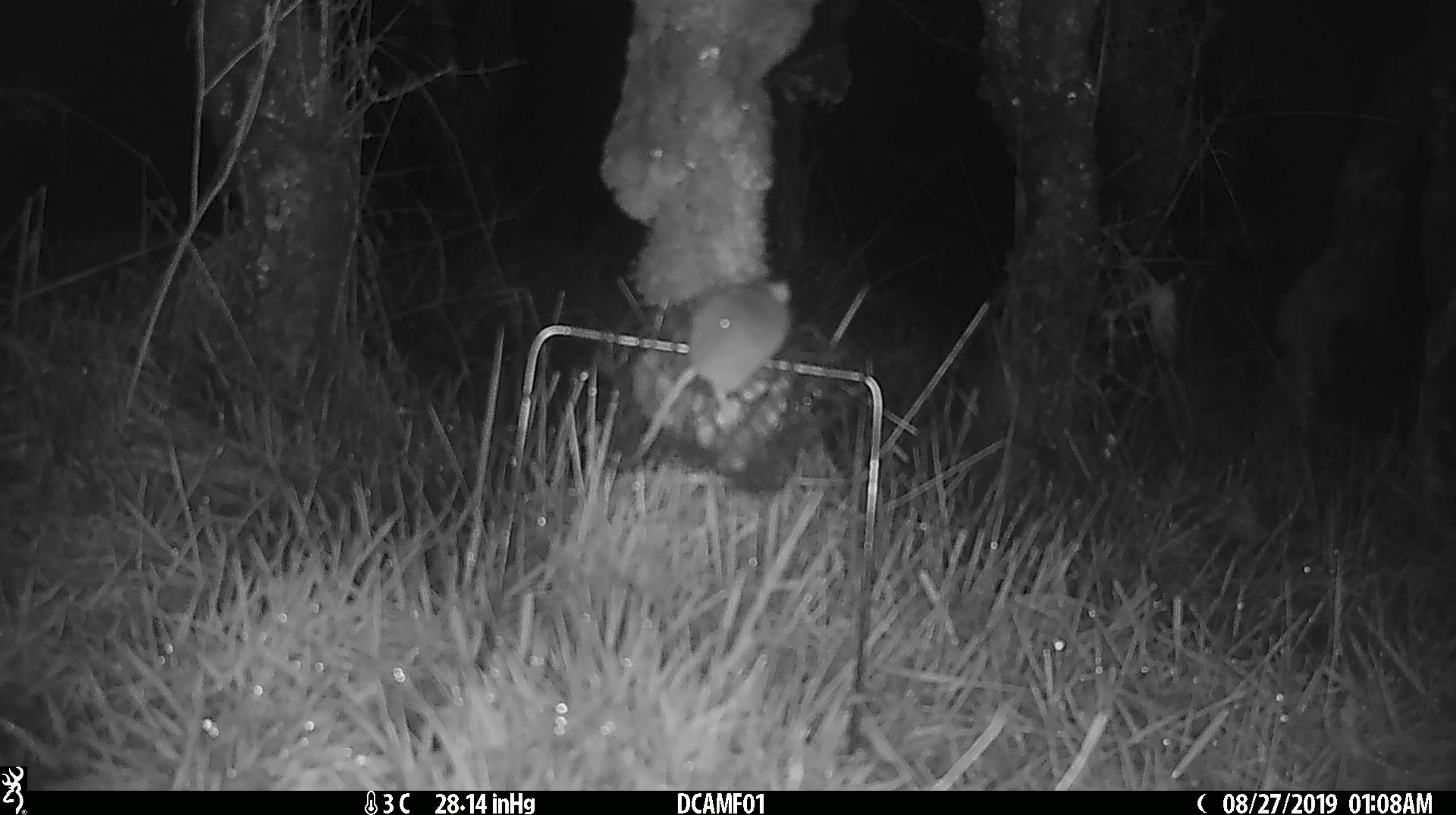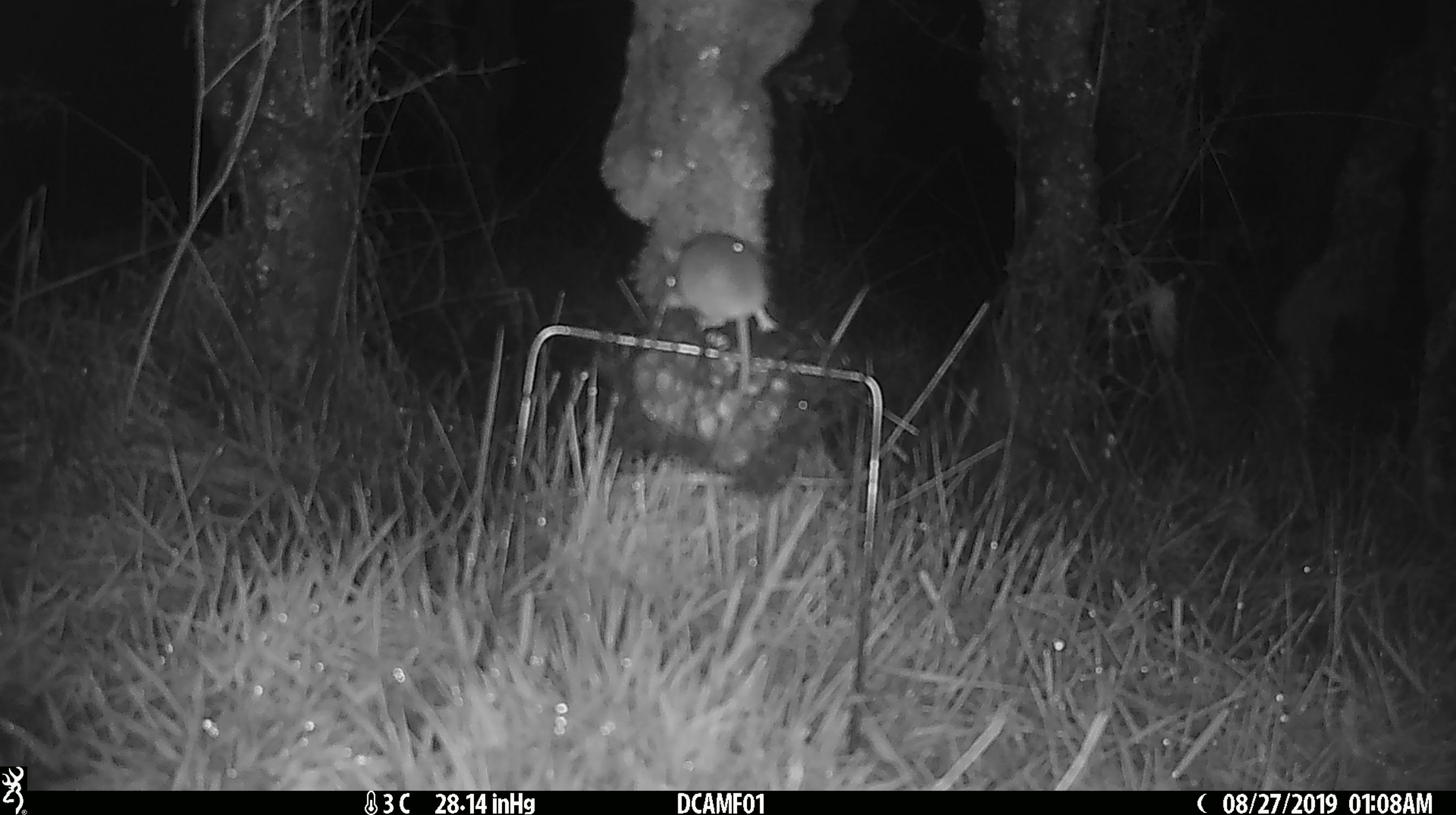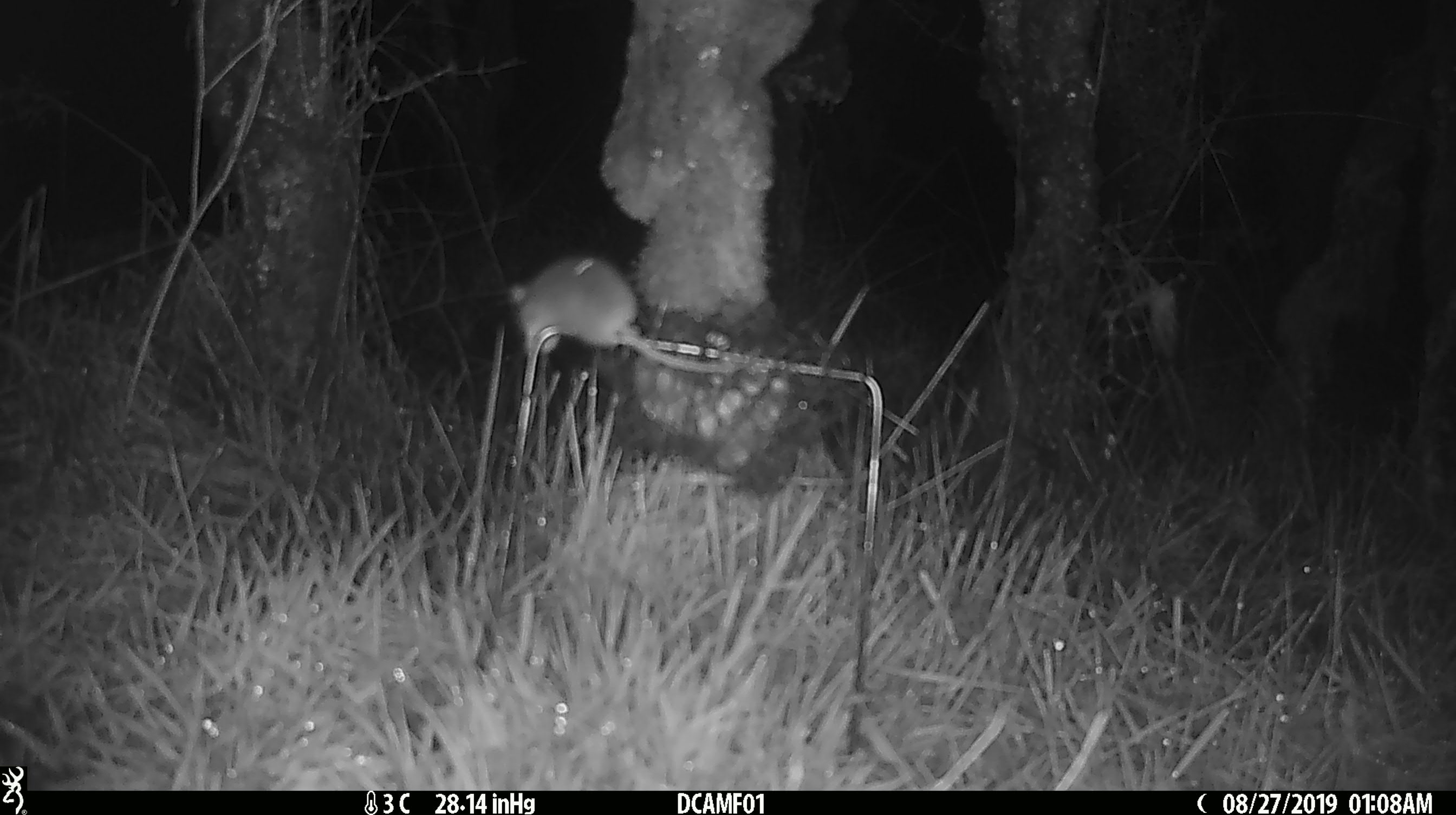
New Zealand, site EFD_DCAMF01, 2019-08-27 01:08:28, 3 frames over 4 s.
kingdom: Animalia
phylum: Chordata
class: Mammalia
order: Rodentia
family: Muridae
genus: Mus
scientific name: Mus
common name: mouse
Mouse (Mus).